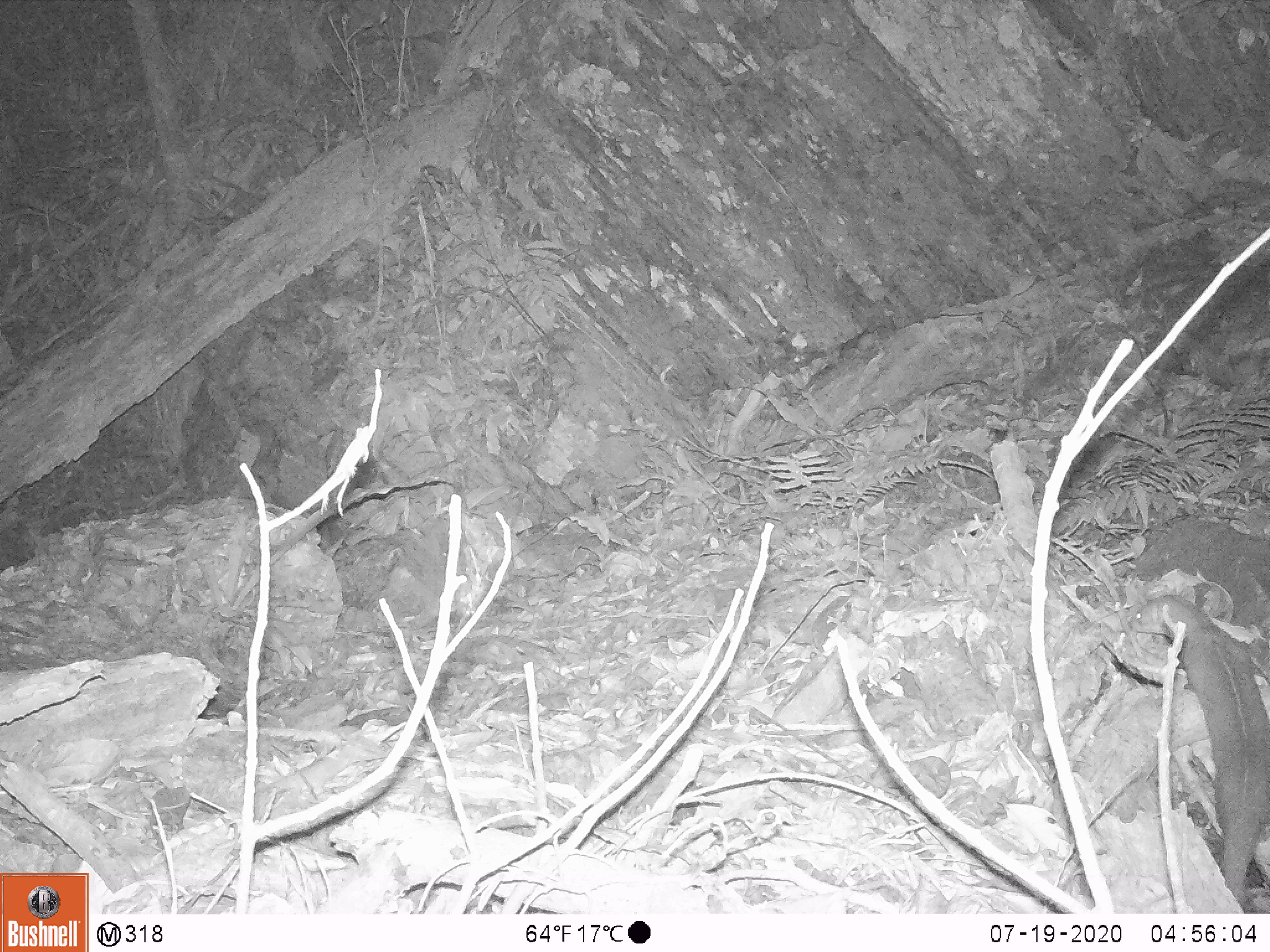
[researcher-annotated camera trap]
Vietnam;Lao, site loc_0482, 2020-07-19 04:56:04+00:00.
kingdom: Animalia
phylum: Chordata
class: Mammalia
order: Carnivora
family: Mustelidae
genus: Mustela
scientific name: Mustela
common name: weasel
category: unidentified weasel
Unidentified weasel (weasel) (Mustela). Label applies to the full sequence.